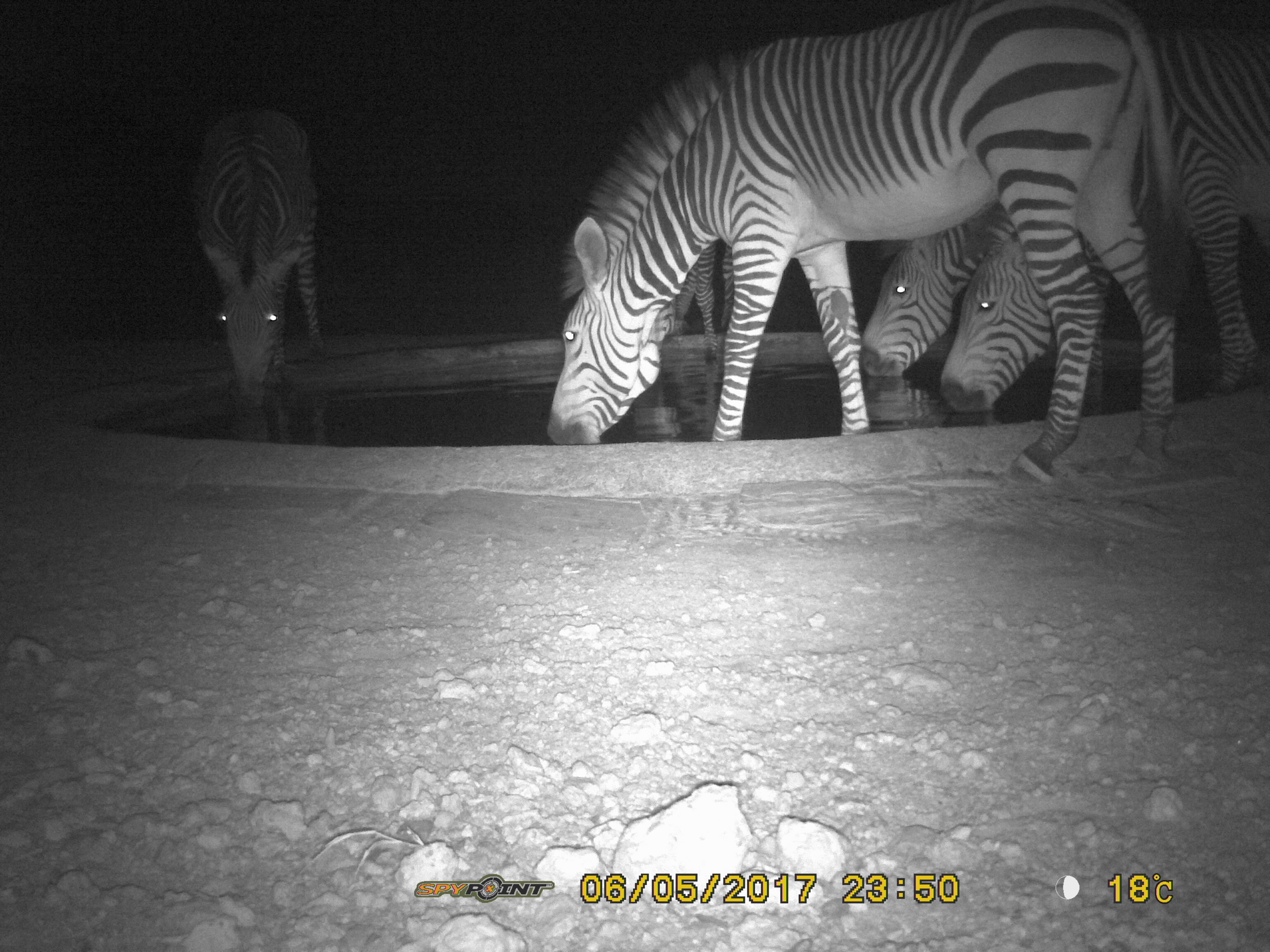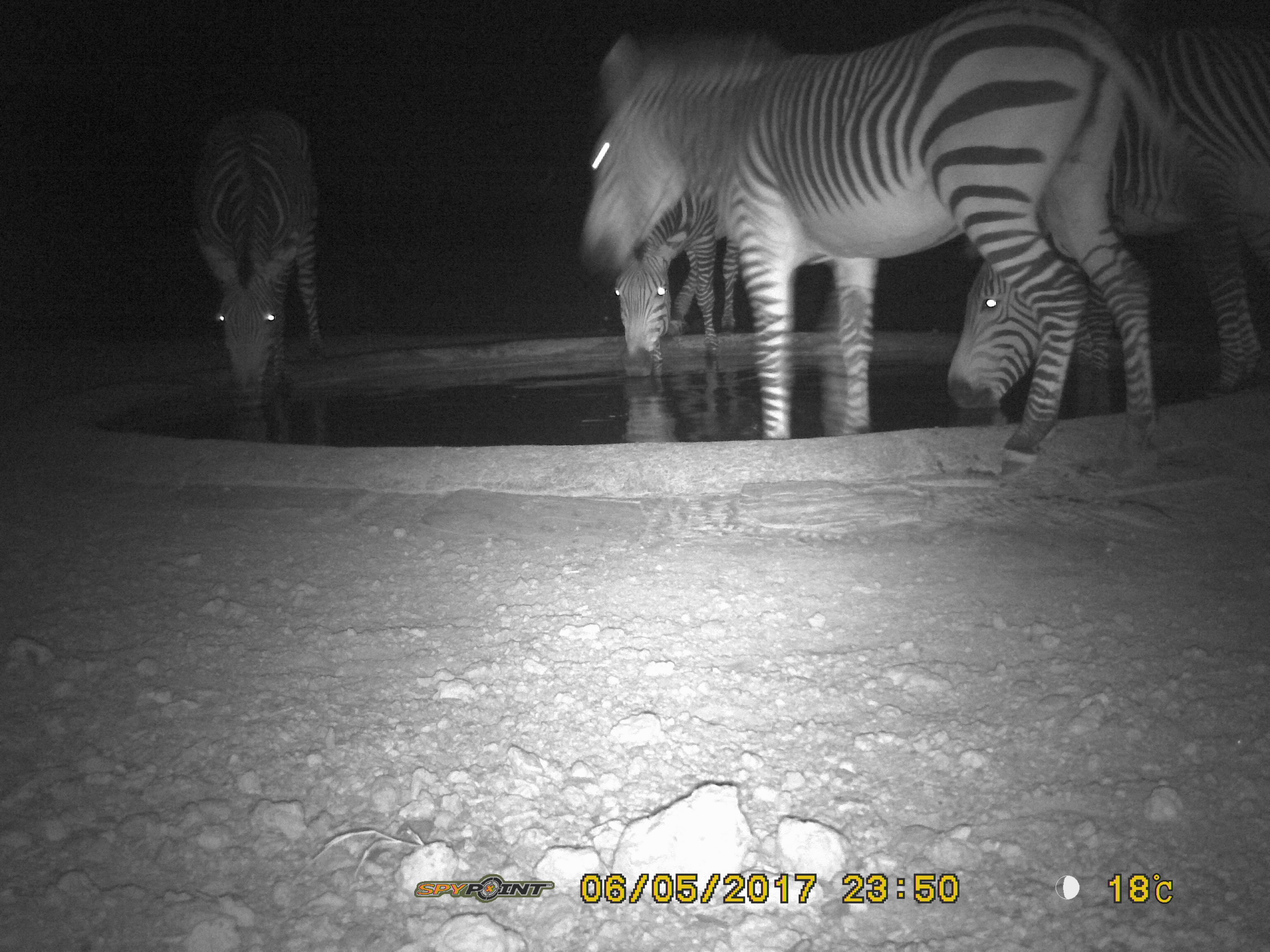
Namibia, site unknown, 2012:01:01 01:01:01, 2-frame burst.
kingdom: Animalia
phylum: Chordata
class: Mammalia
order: Perissodactyla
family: Equidae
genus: Equus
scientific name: Equus zebra hartmannae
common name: hartmann's mountain zebra